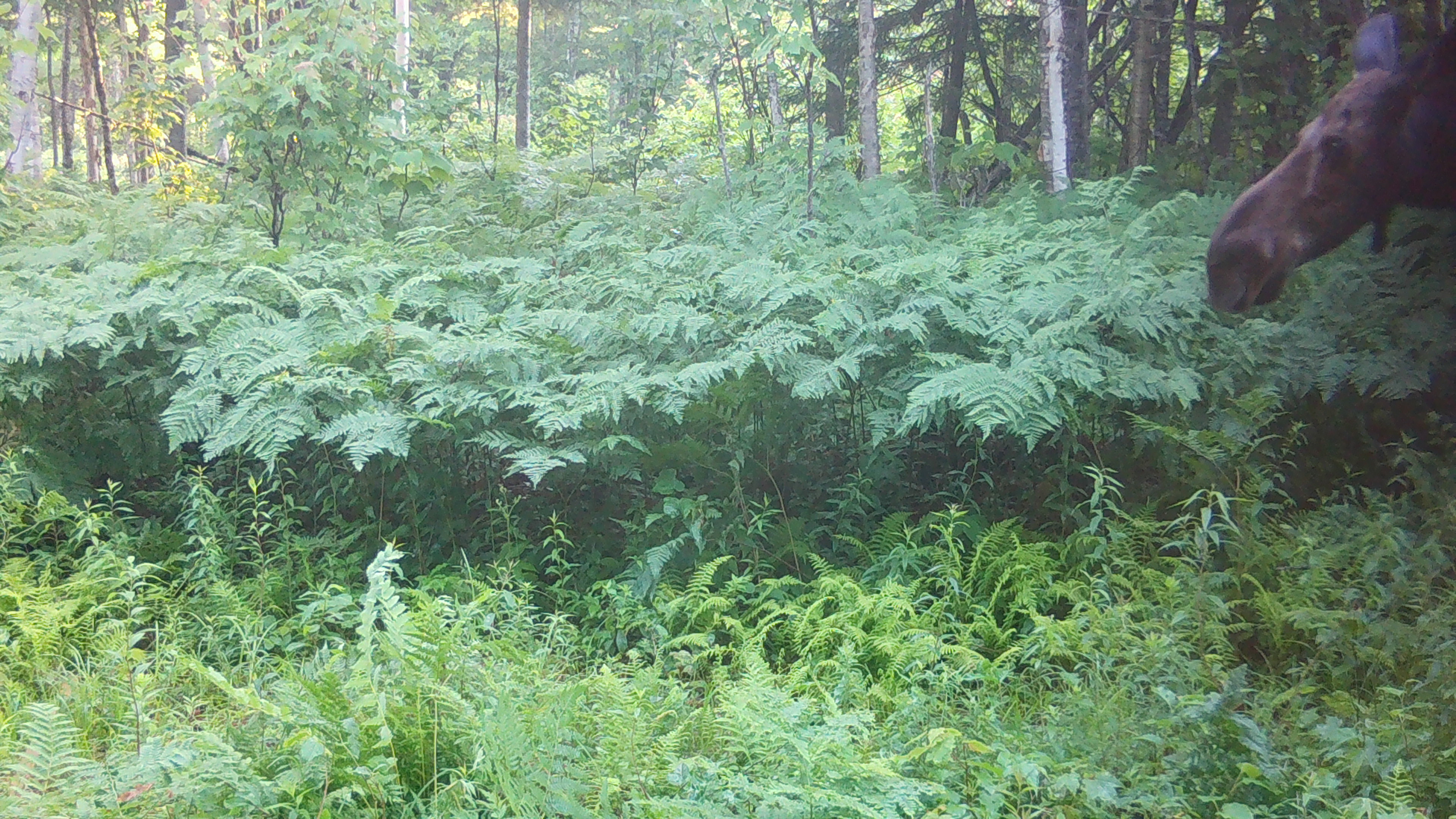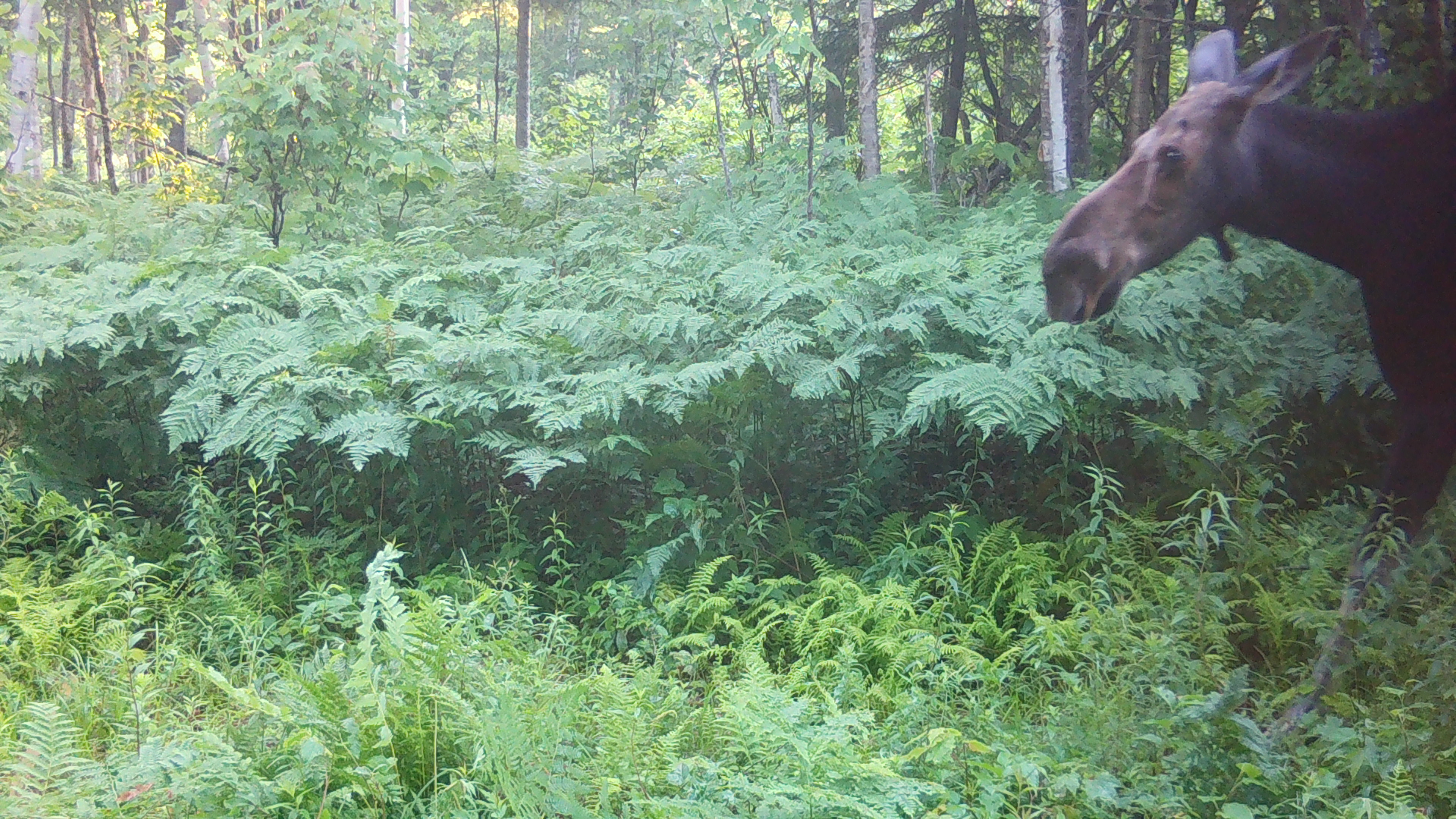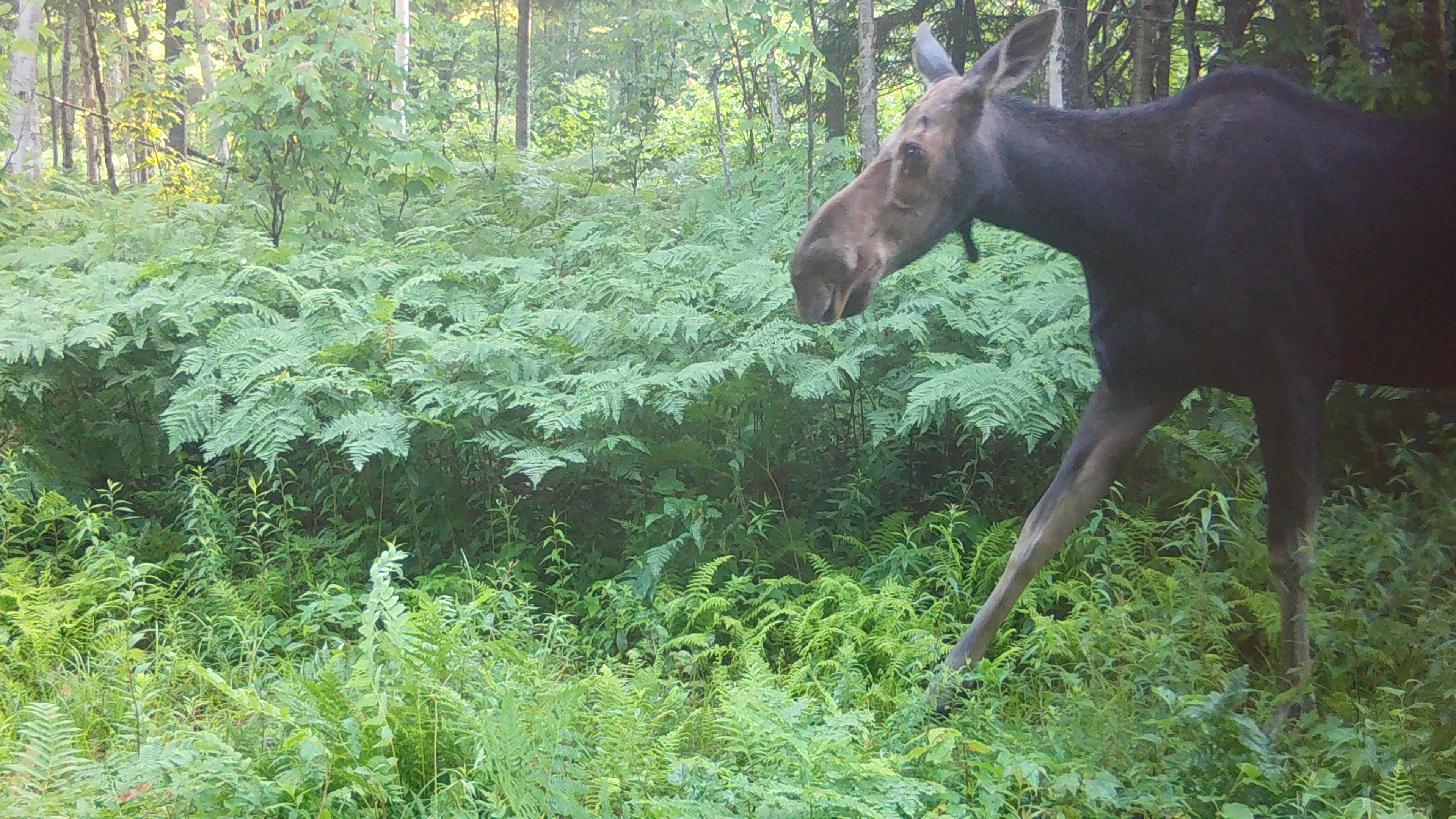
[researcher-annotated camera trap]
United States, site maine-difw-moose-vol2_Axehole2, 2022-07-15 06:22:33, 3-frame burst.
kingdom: Animalia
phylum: Chordata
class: Mammalia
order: Artiodactyla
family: Cervidae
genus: Alces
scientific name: Alces alces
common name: moose